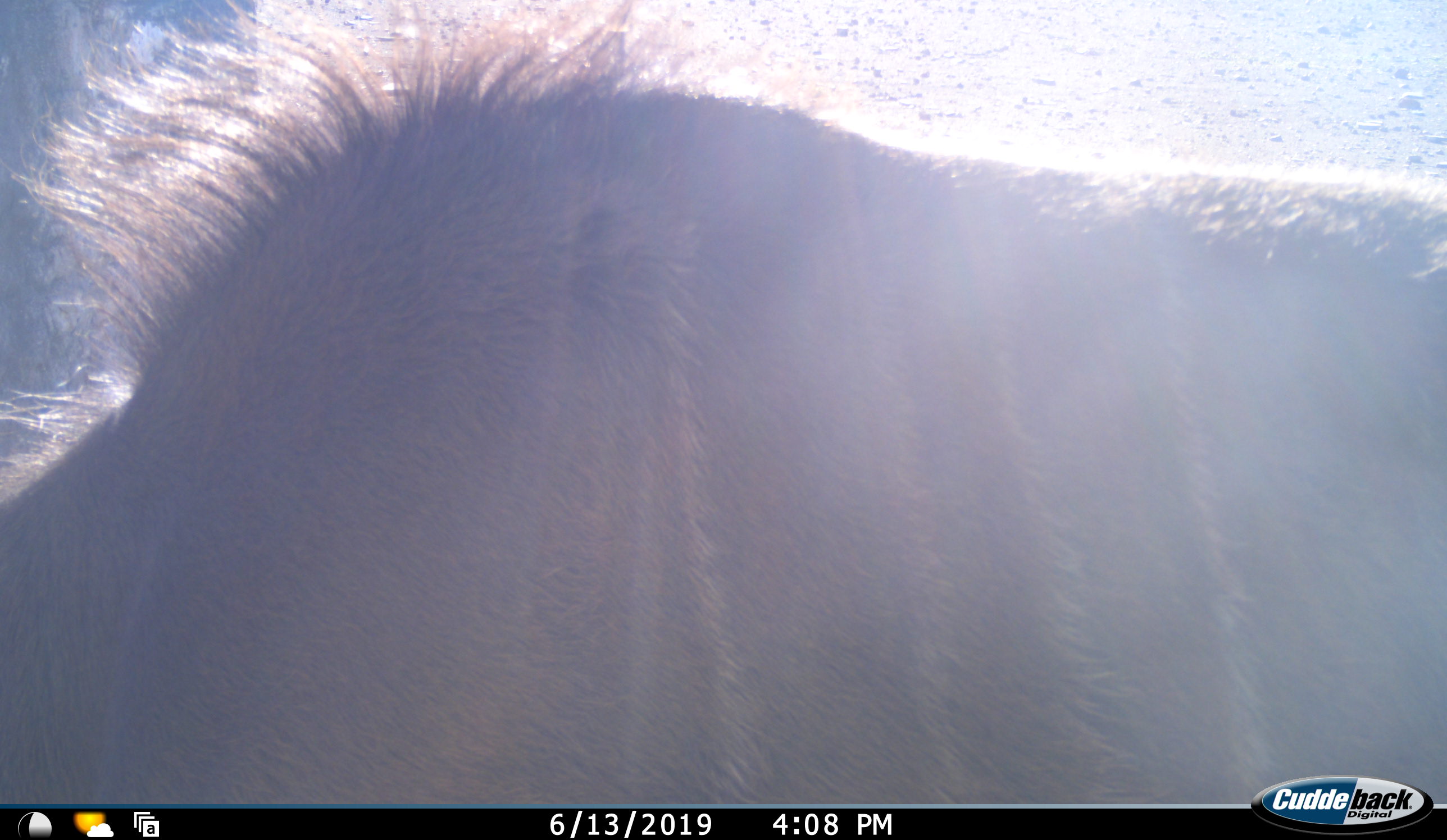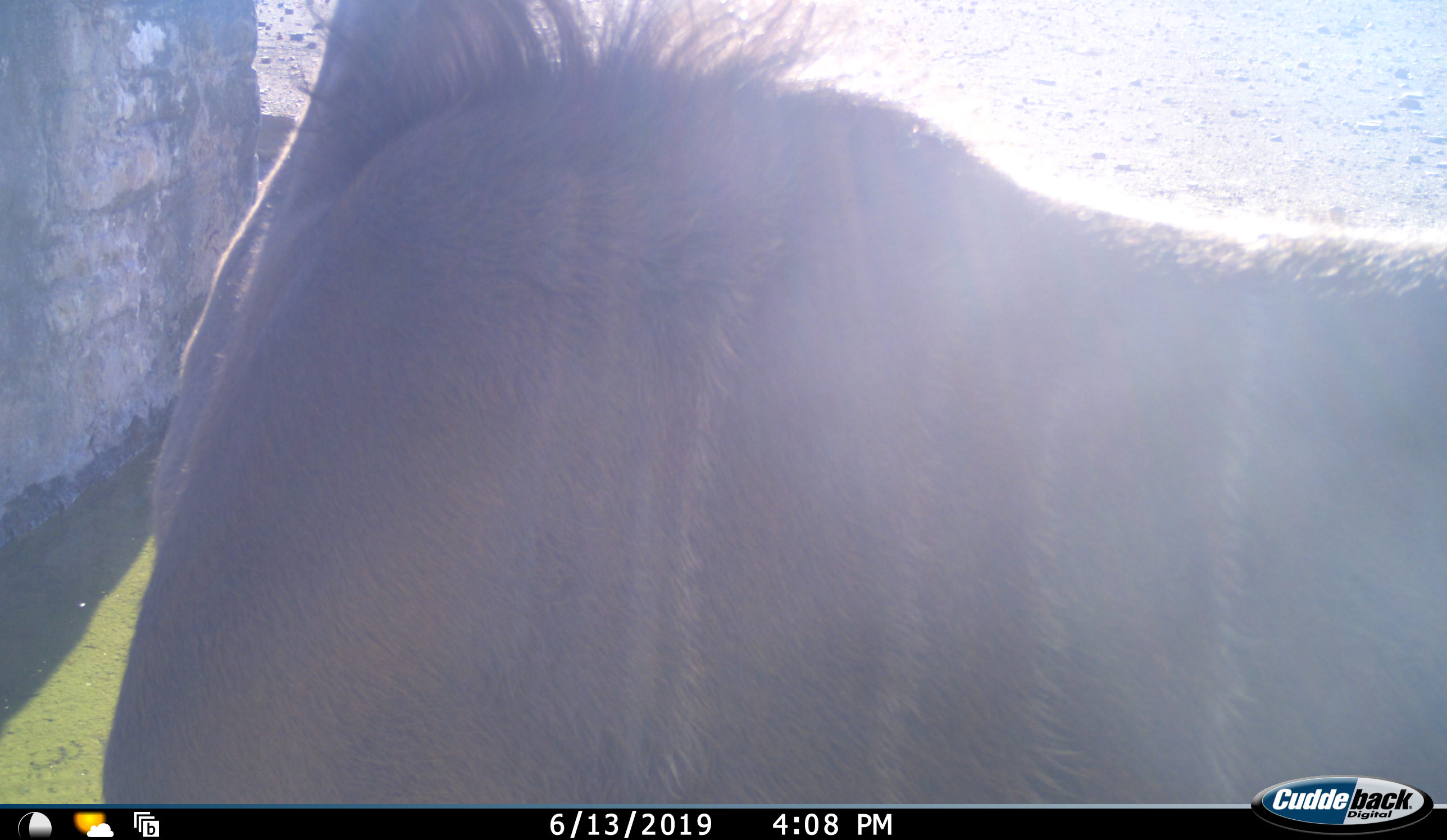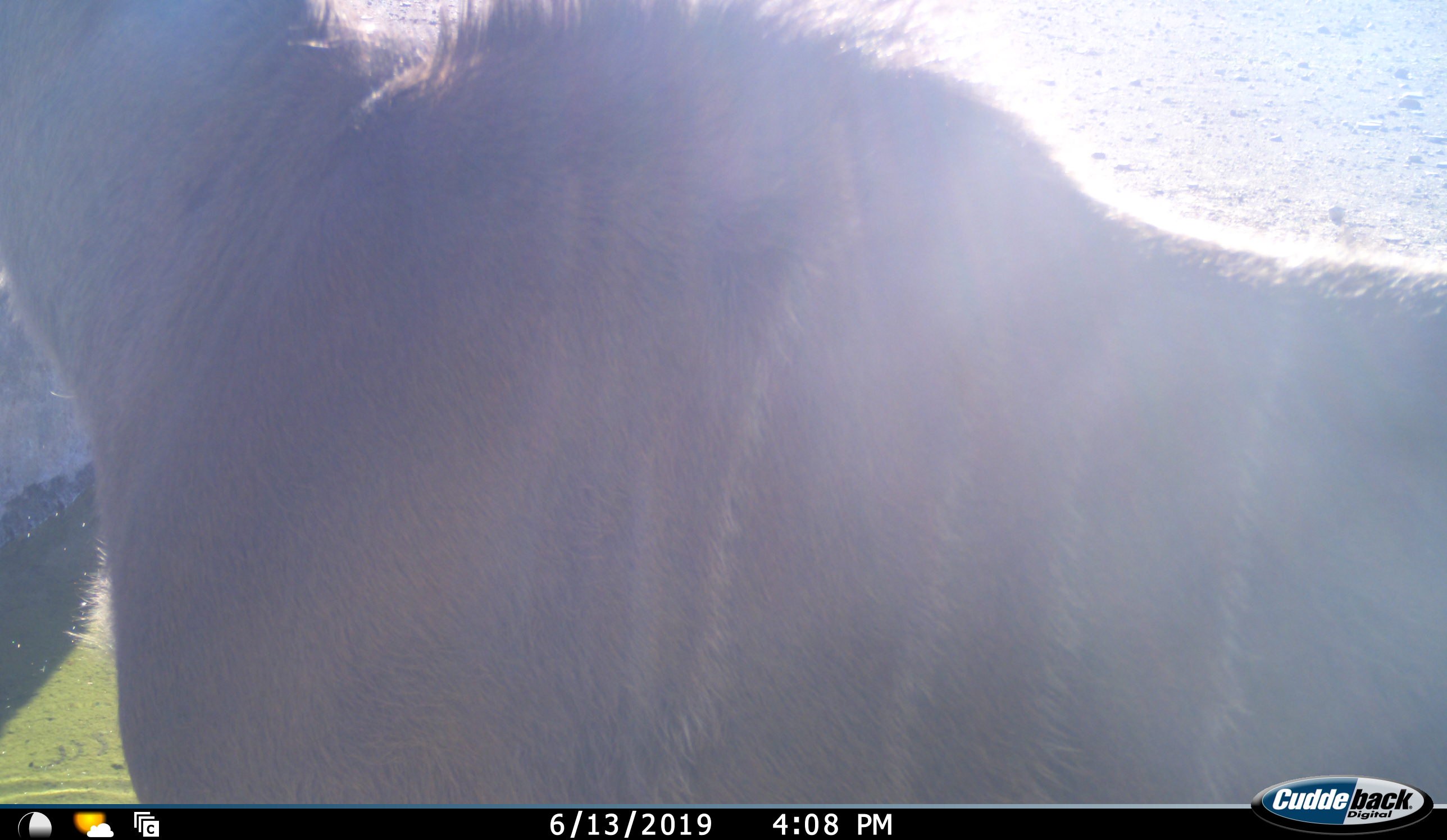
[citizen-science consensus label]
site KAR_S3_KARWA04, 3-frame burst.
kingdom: Animalia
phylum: Chordata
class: Mammalia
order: Artiodactyla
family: Bovidae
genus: Tragelaphus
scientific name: Tragelaphus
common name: kudu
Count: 1.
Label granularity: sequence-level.